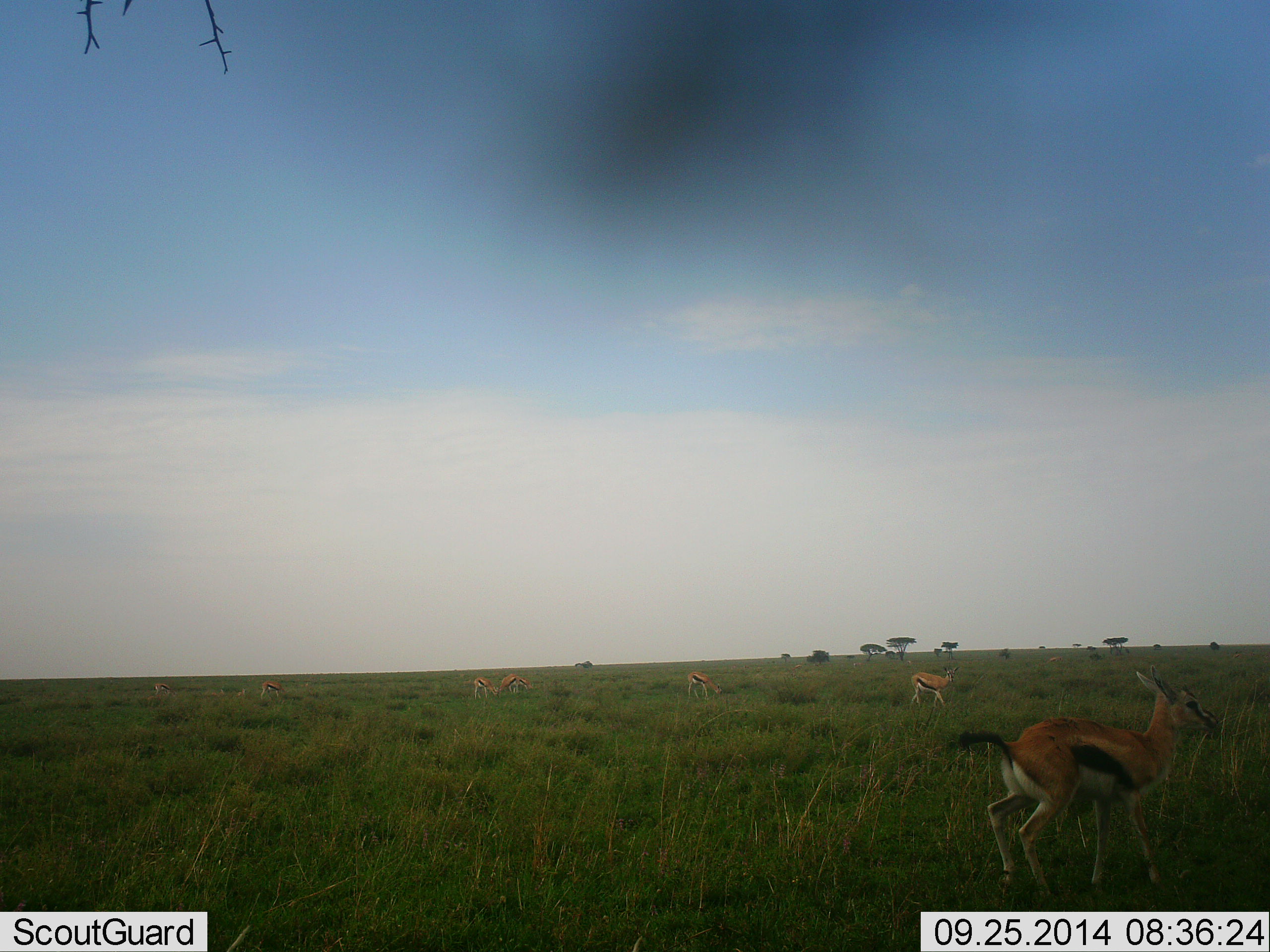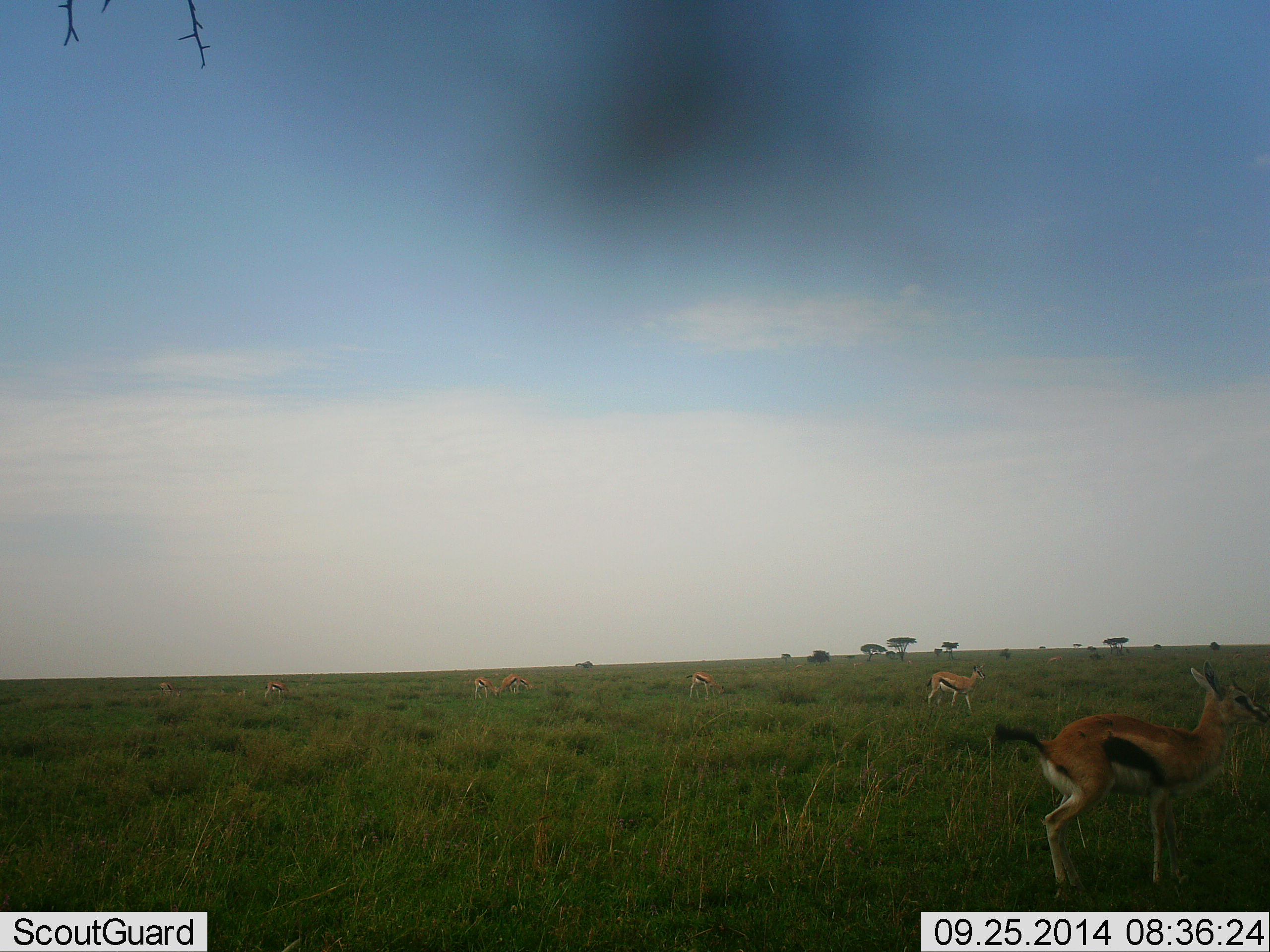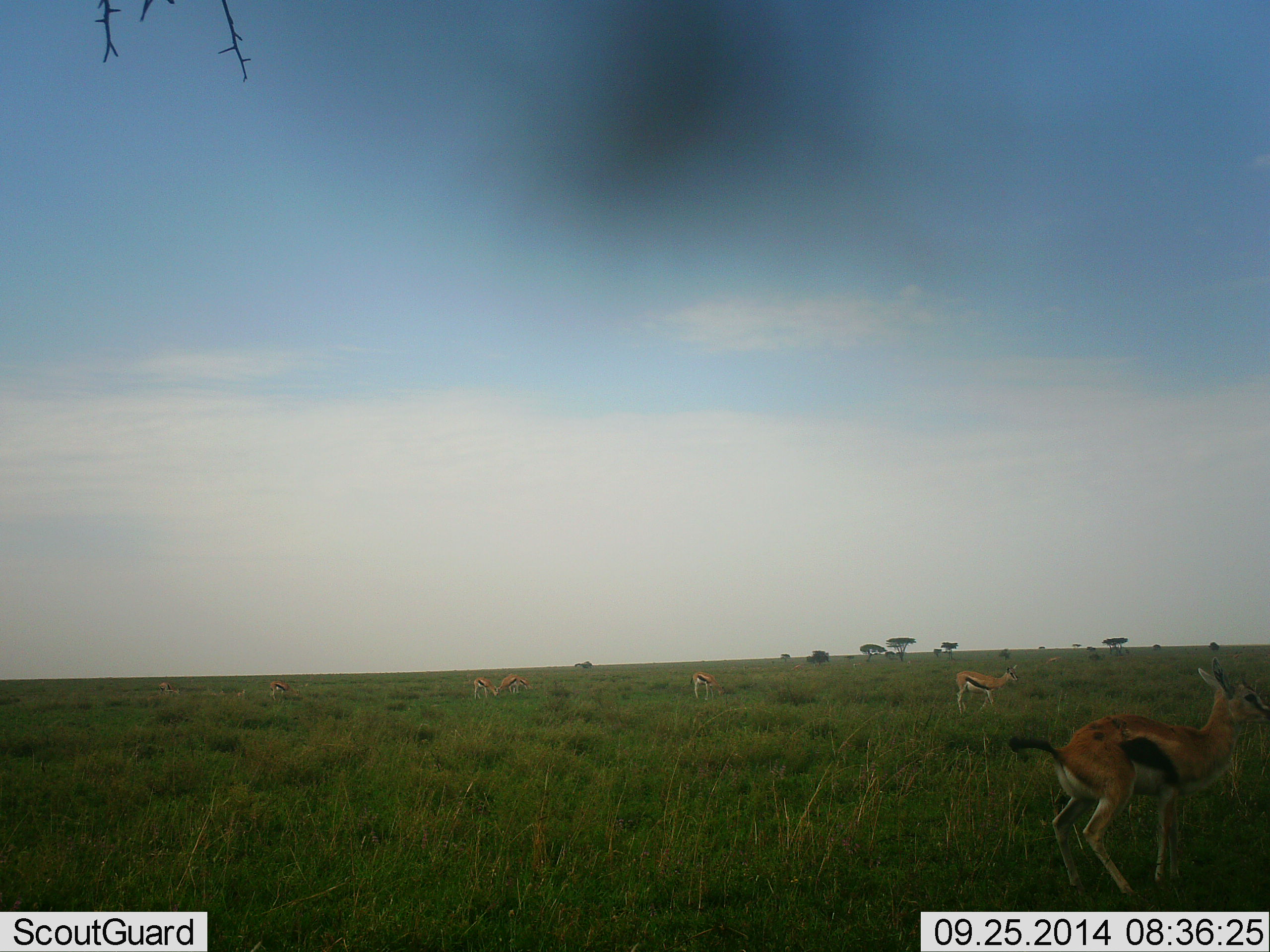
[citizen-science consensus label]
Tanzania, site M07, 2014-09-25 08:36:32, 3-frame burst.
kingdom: Animalia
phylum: Chordata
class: Mammalia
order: Artiodactyla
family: Bovidae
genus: Eudorcas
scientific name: Eudorcas thomsonii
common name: thomson's gazelle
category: gazellethomsons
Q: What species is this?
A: Gazellethomsons (thomson's gazelle) (Eudorcas thomsonii).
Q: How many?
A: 7.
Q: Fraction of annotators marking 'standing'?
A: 40%.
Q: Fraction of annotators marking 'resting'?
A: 0%.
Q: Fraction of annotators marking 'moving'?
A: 60%.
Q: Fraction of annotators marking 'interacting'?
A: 0%.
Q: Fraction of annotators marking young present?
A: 0%.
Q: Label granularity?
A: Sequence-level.